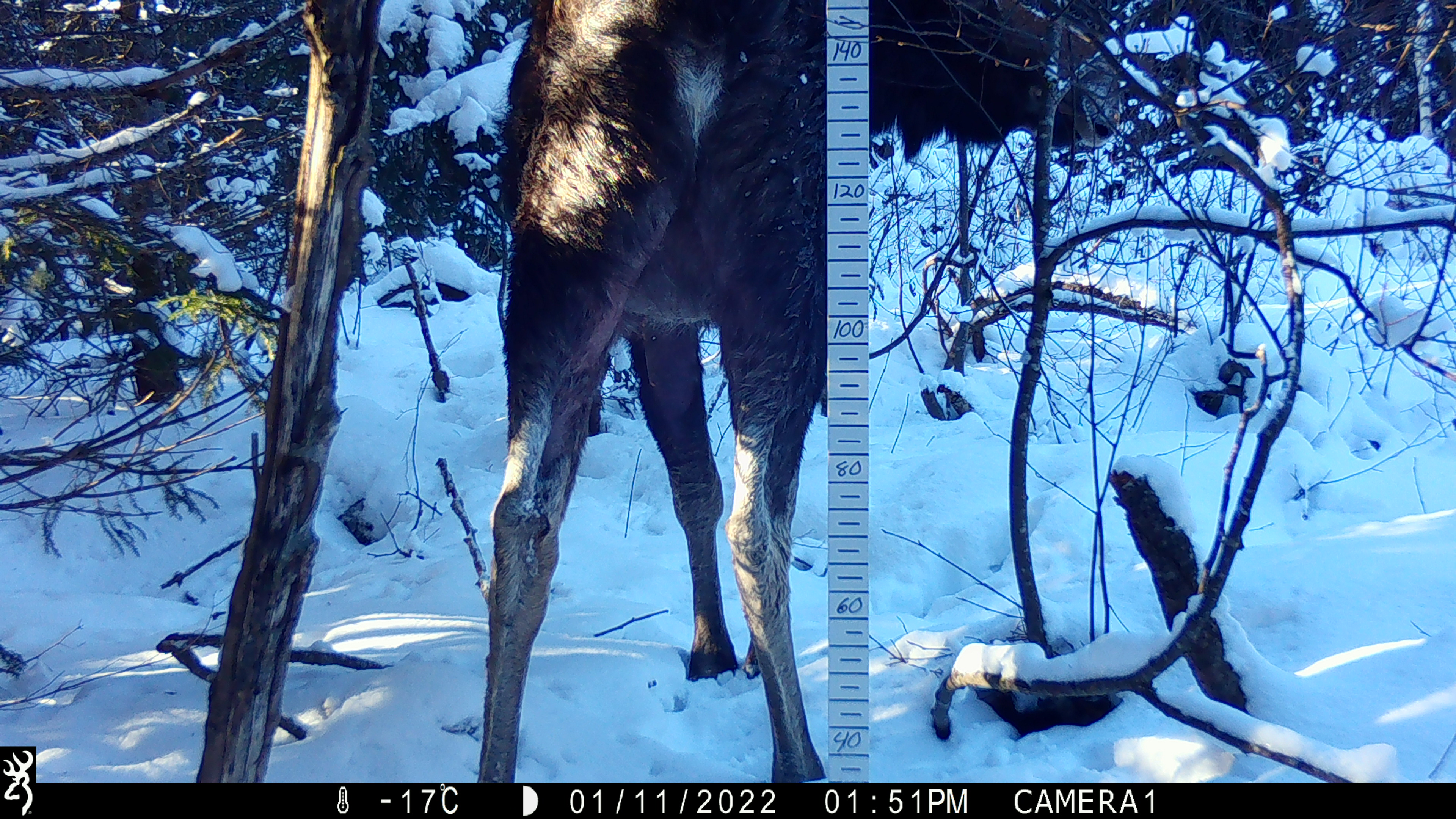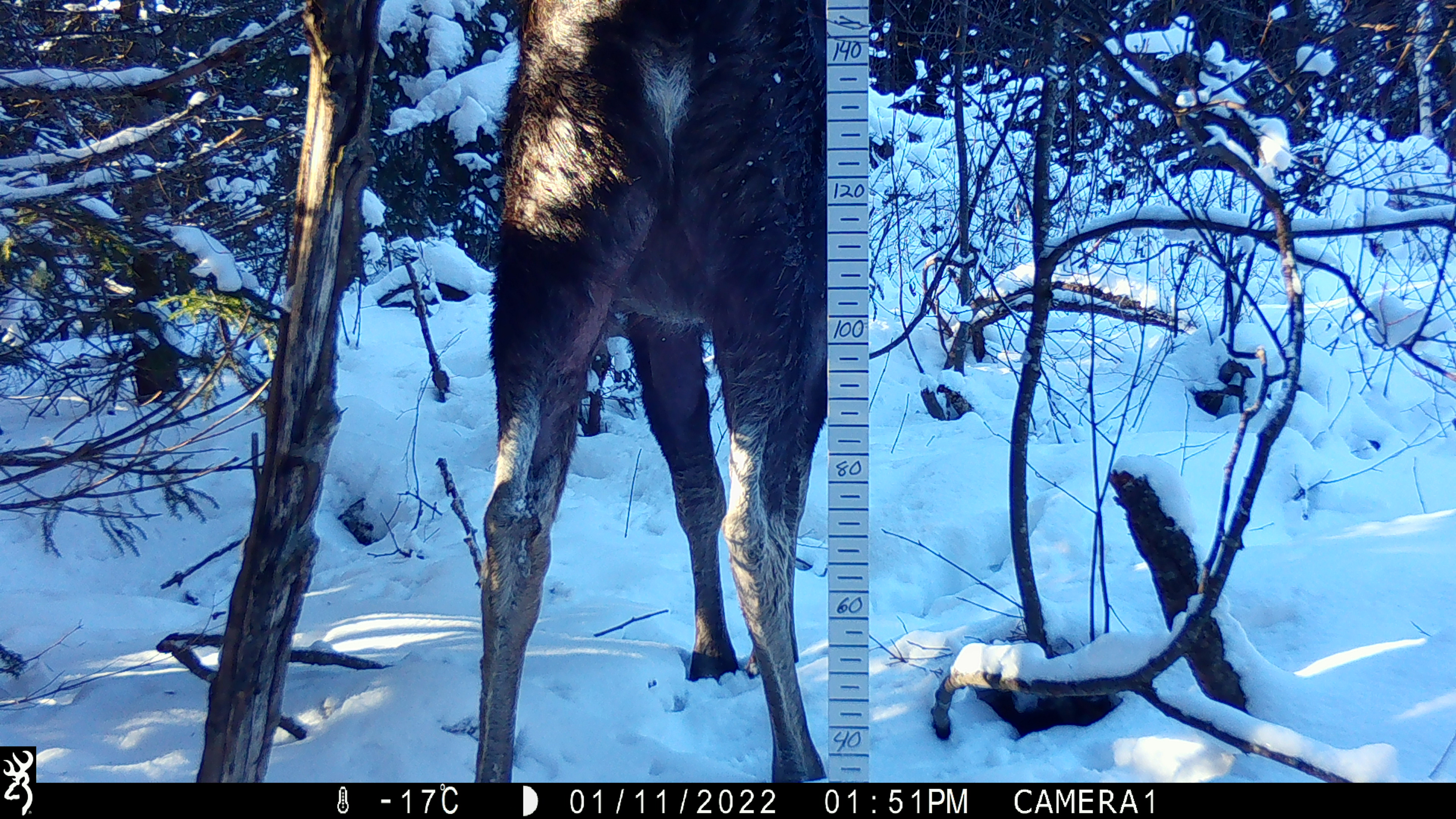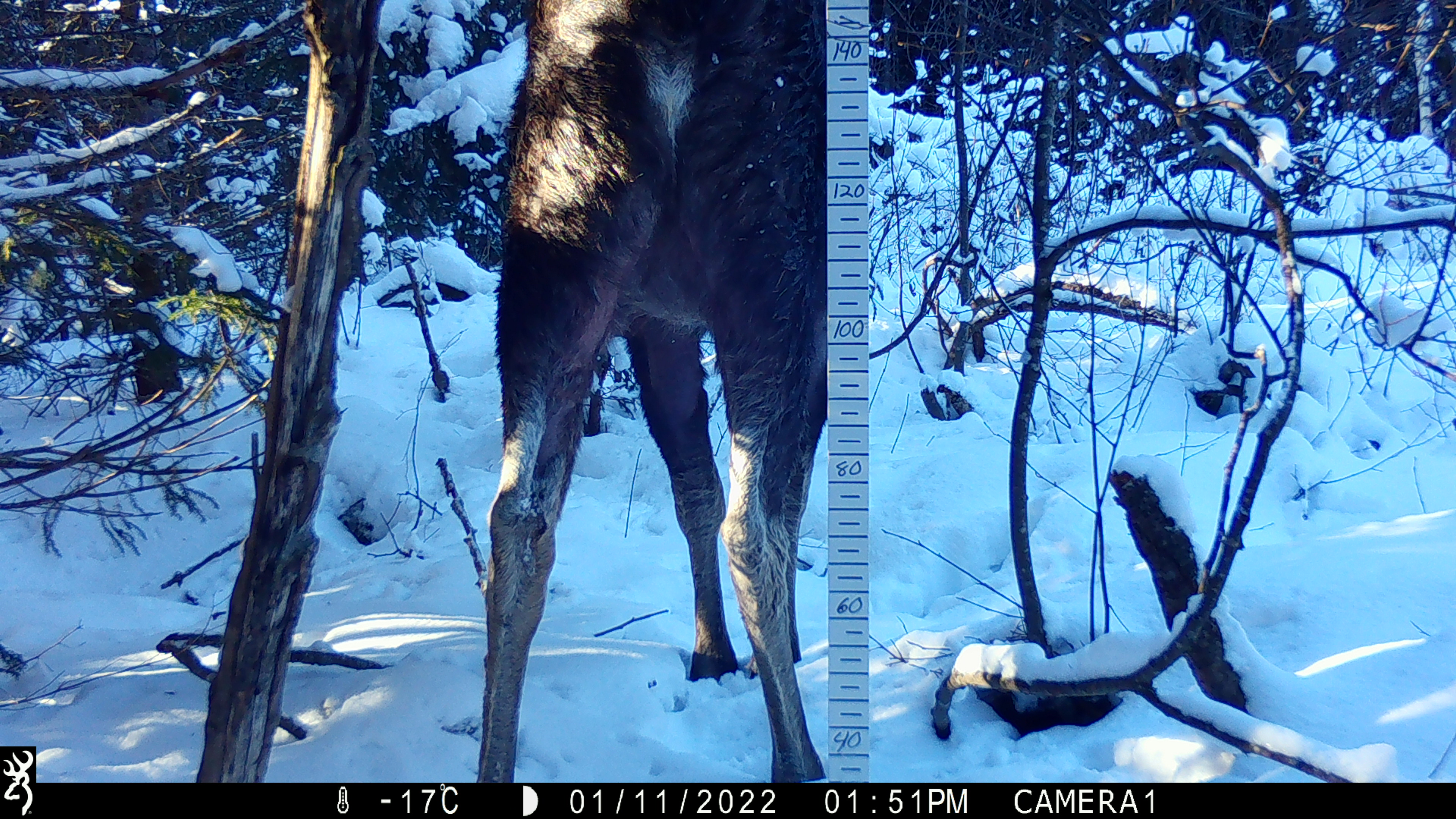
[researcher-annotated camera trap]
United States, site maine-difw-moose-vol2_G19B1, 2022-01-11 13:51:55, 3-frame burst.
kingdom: Animalia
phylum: Chordata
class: Mammalia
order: Artiodactyla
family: Cervidae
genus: Alces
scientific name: Alces alces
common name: moose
Moose (Alces alces).